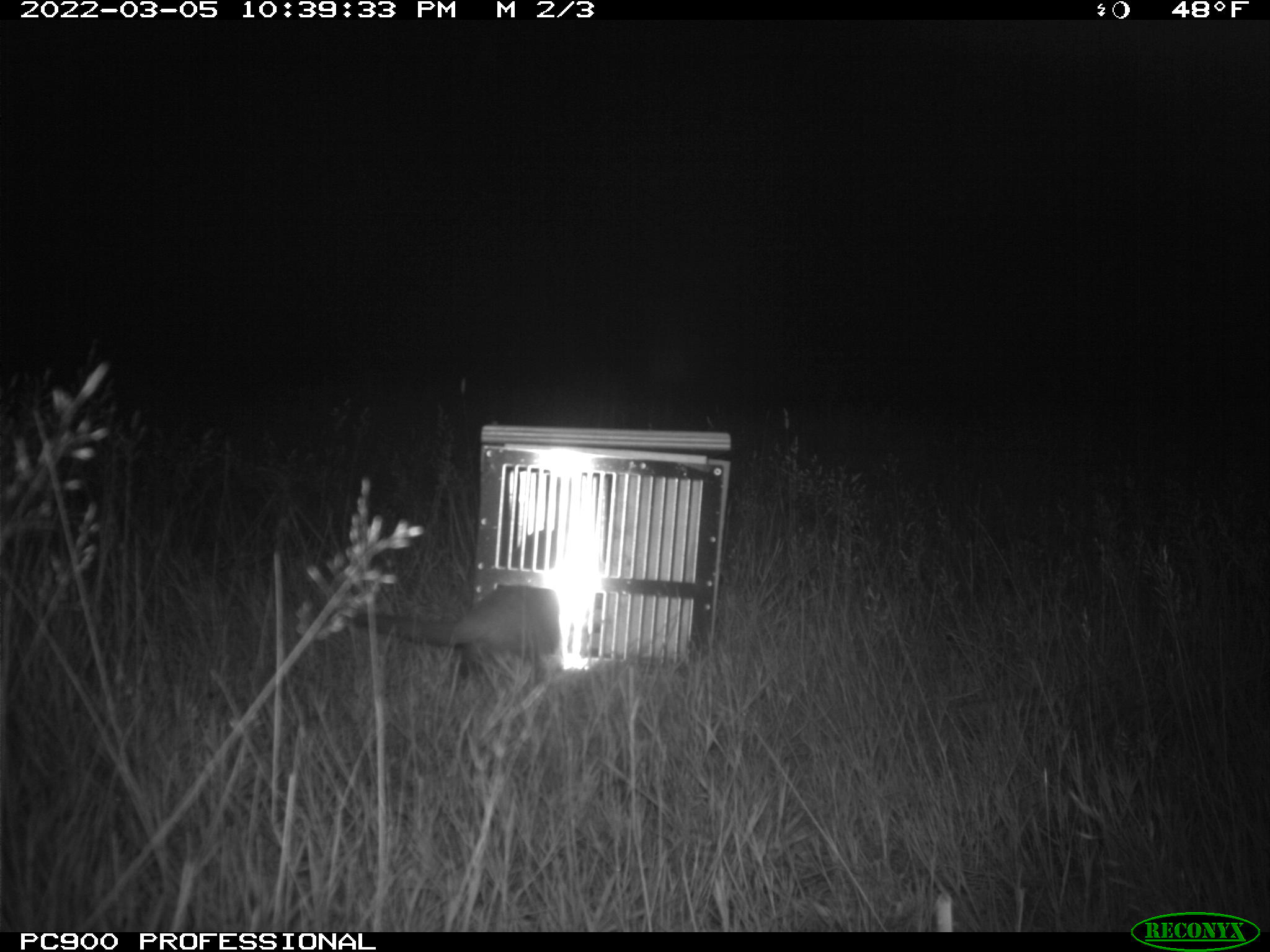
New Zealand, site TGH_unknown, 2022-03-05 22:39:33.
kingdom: Animalia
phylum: Chordata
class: Mammalia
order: Carnivora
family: Mustelidae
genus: Mustela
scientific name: Mustela furo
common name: ferret